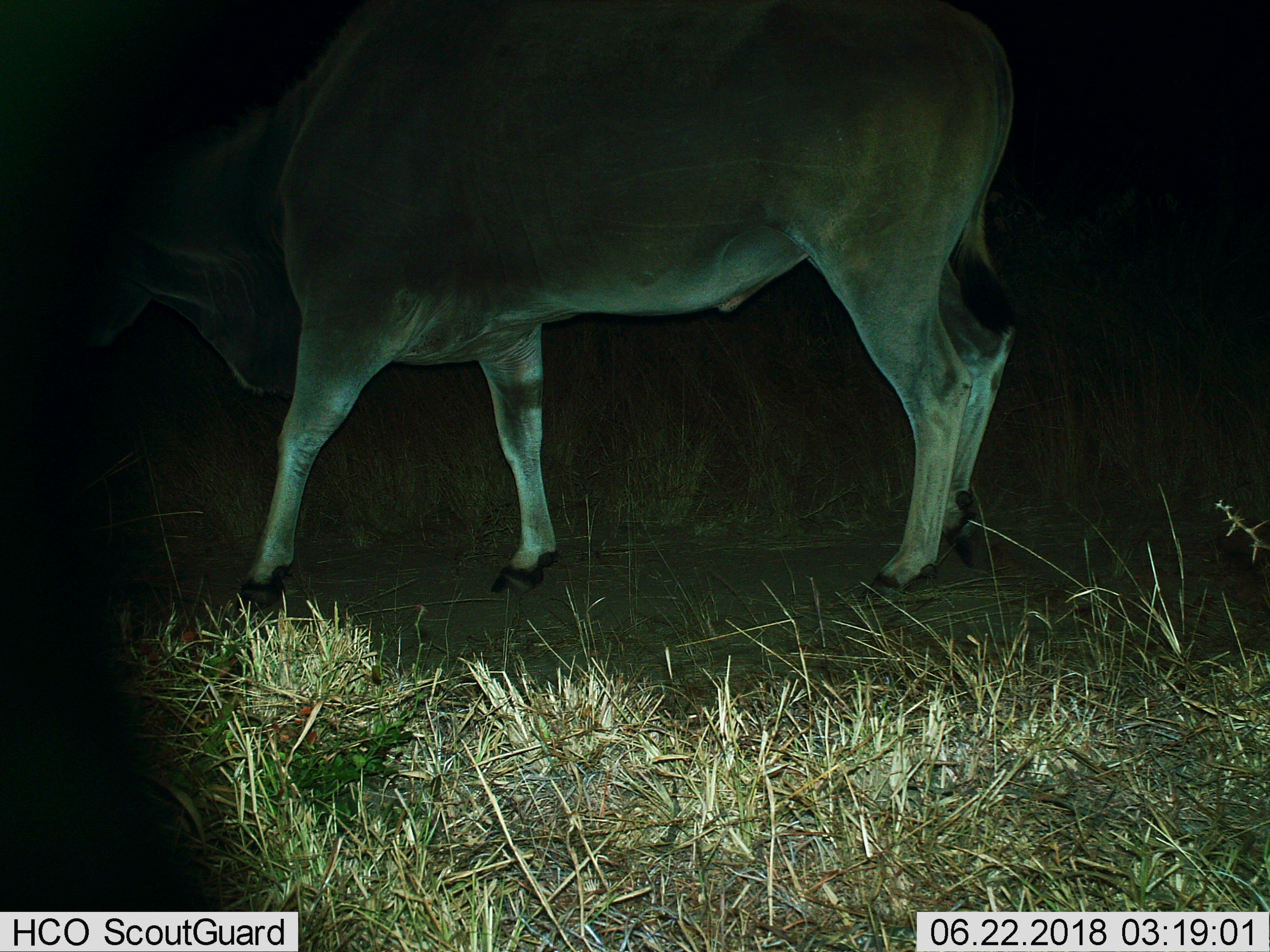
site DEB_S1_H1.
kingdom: Animalia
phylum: Chordata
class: Mammalia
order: Artiodactyla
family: Bovidae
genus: Tragelaphus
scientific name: Tragelaphus oryx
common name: eland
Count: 1.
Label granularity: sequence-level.